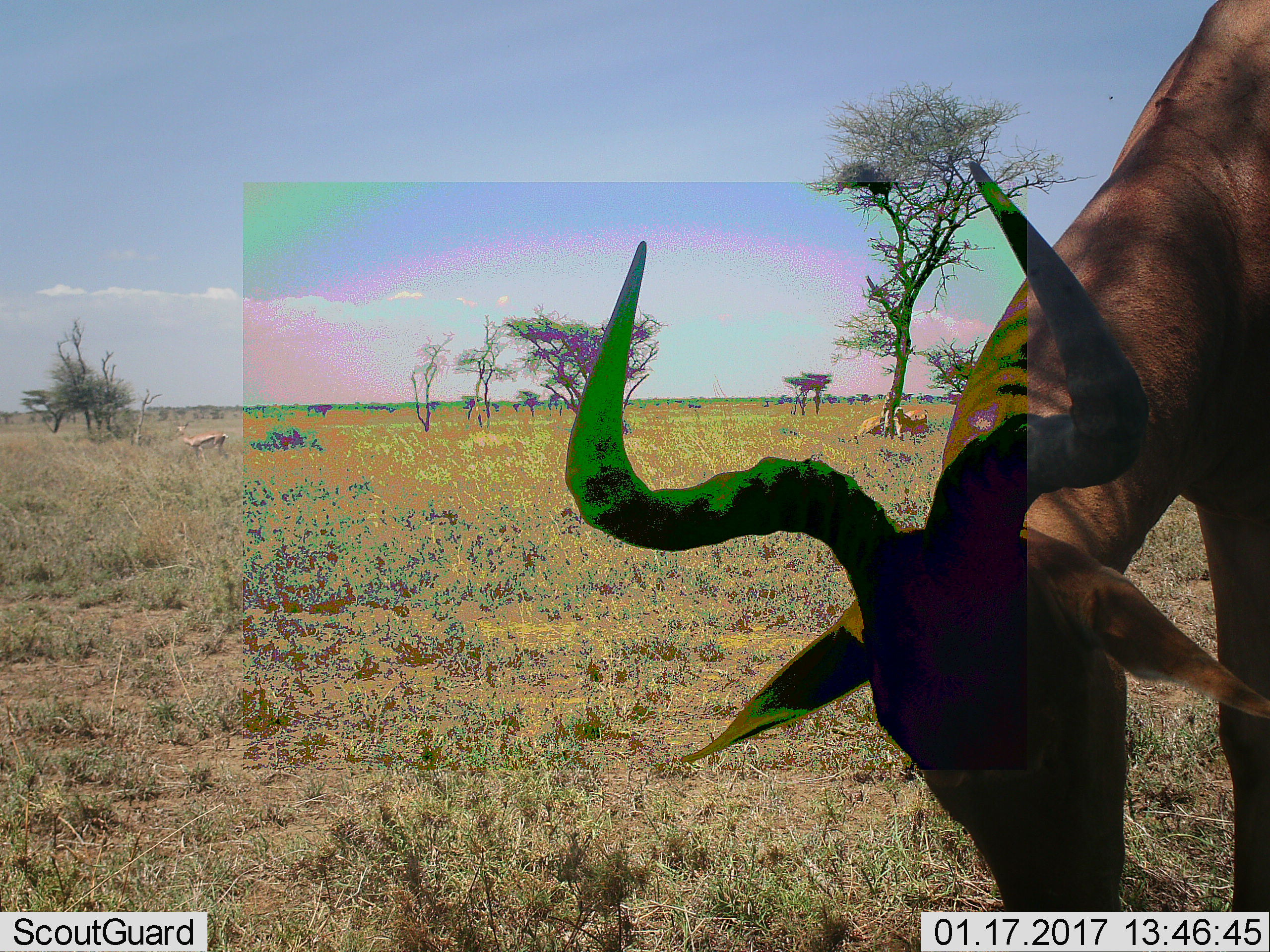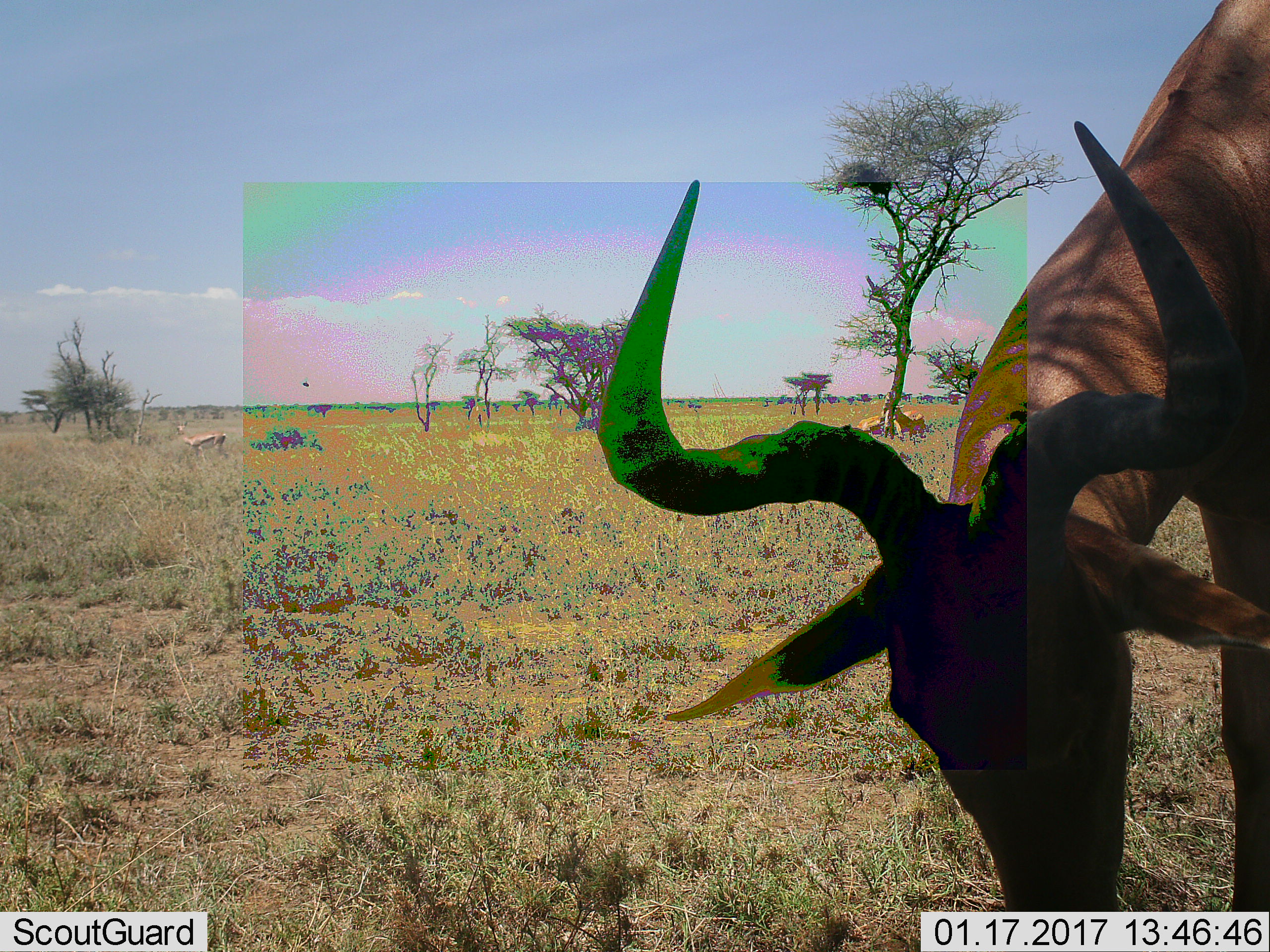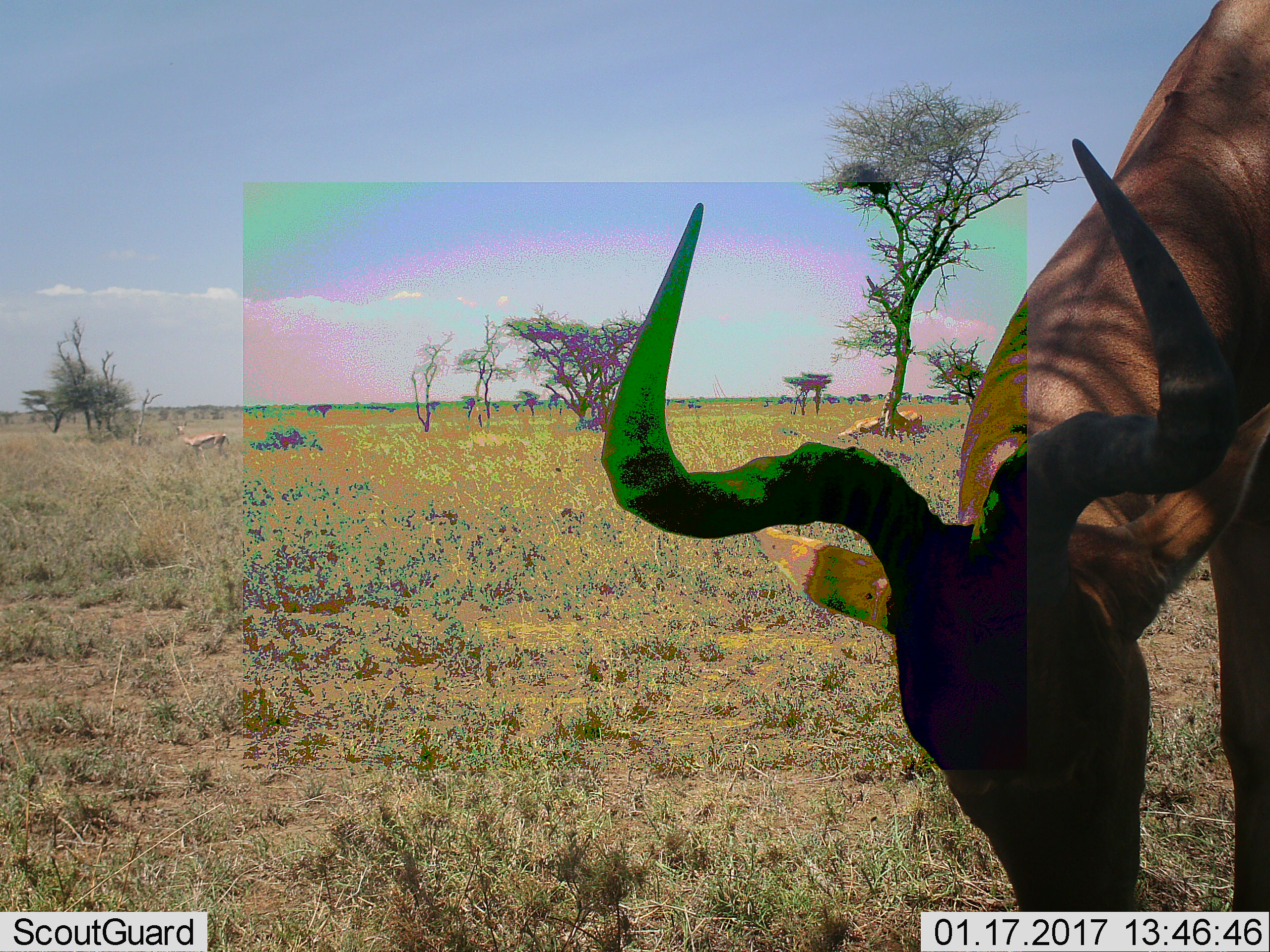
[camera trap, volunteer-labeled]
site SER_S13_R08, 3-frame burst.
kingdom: Animalia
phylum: Chordata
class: Mammalia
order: Artiodactyla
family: Bovidae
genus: Alcelaphus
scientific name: Alcelaphus buselaphus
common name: hartebeest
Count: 1.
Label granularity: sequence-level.